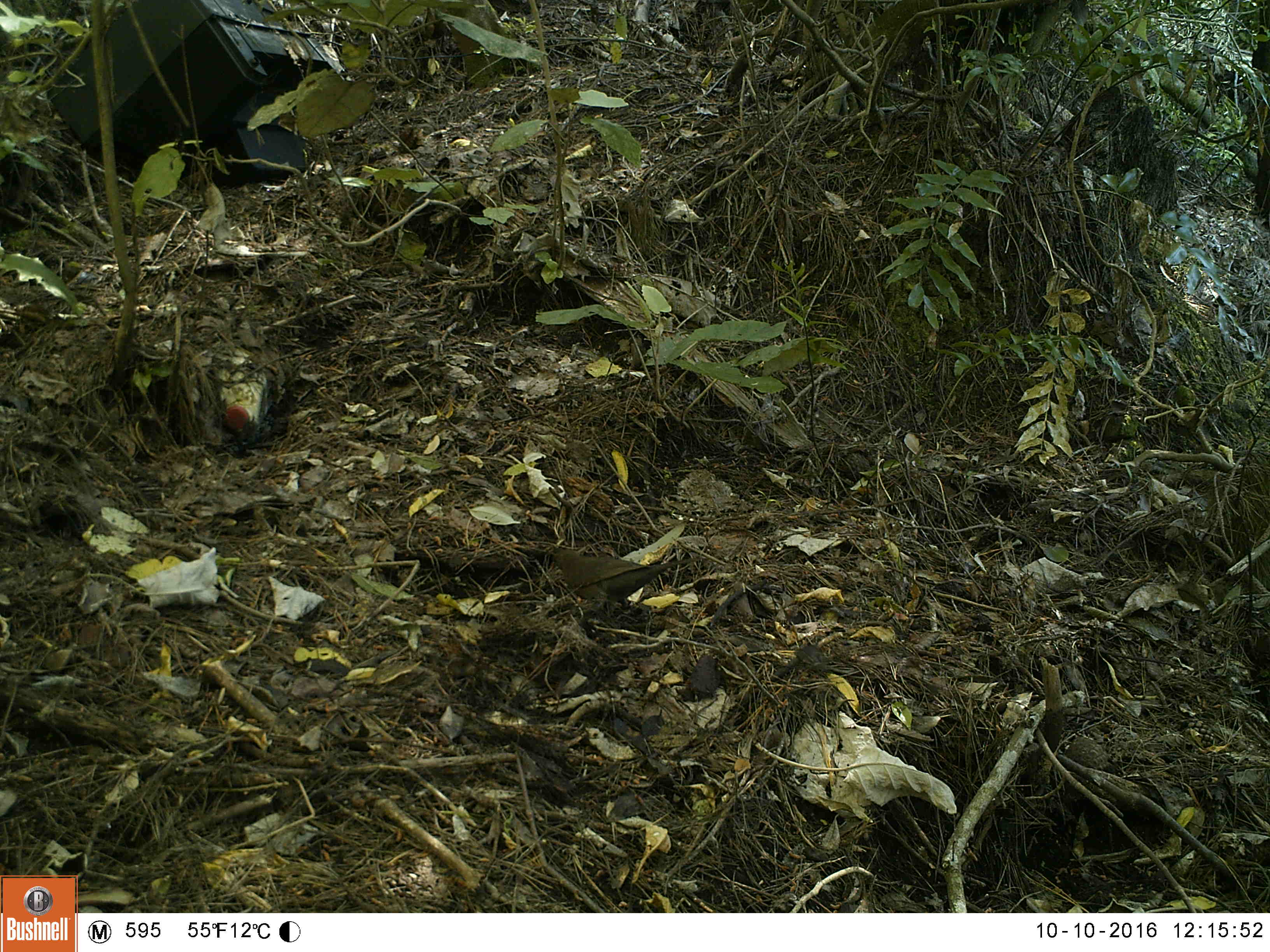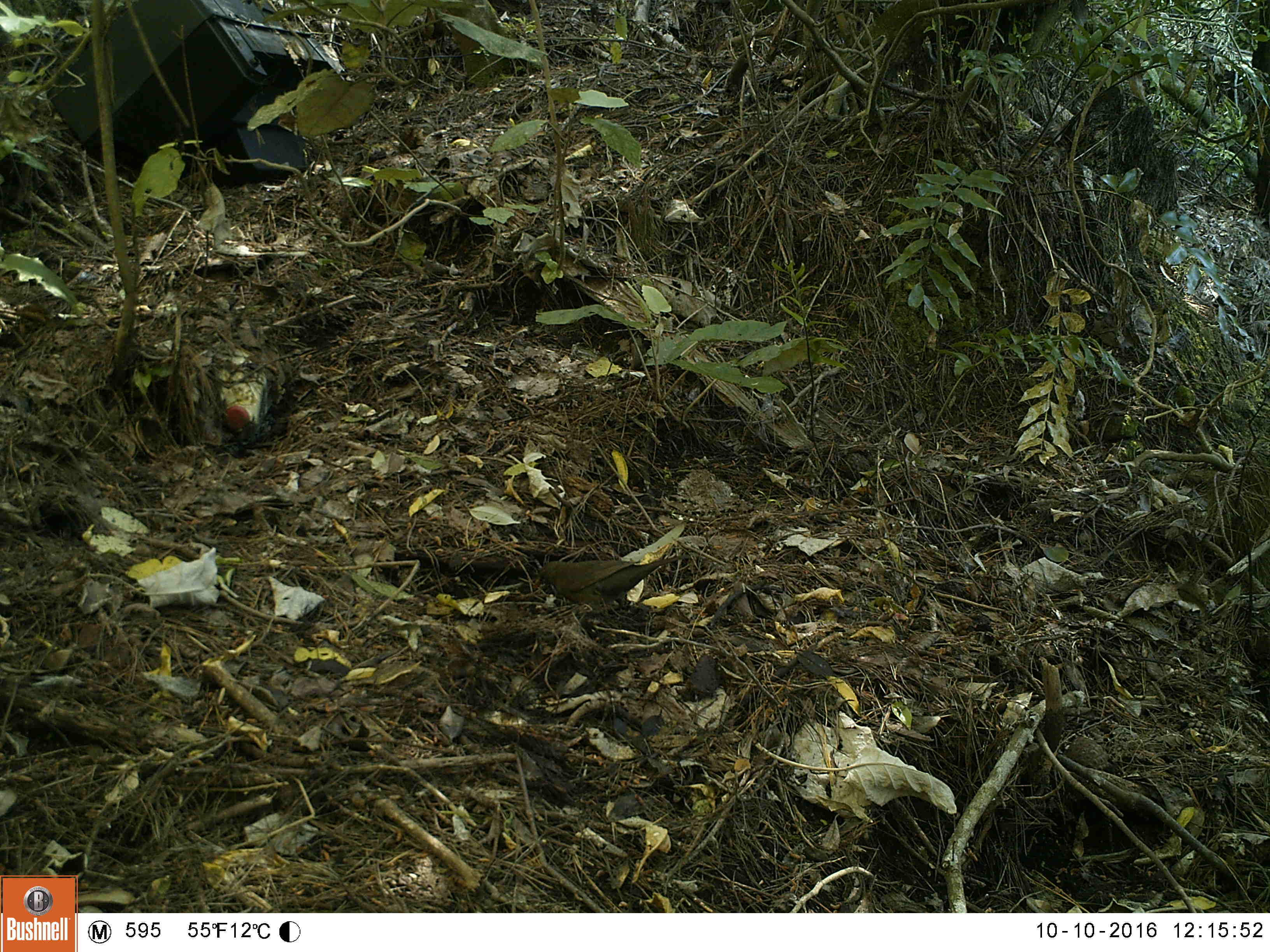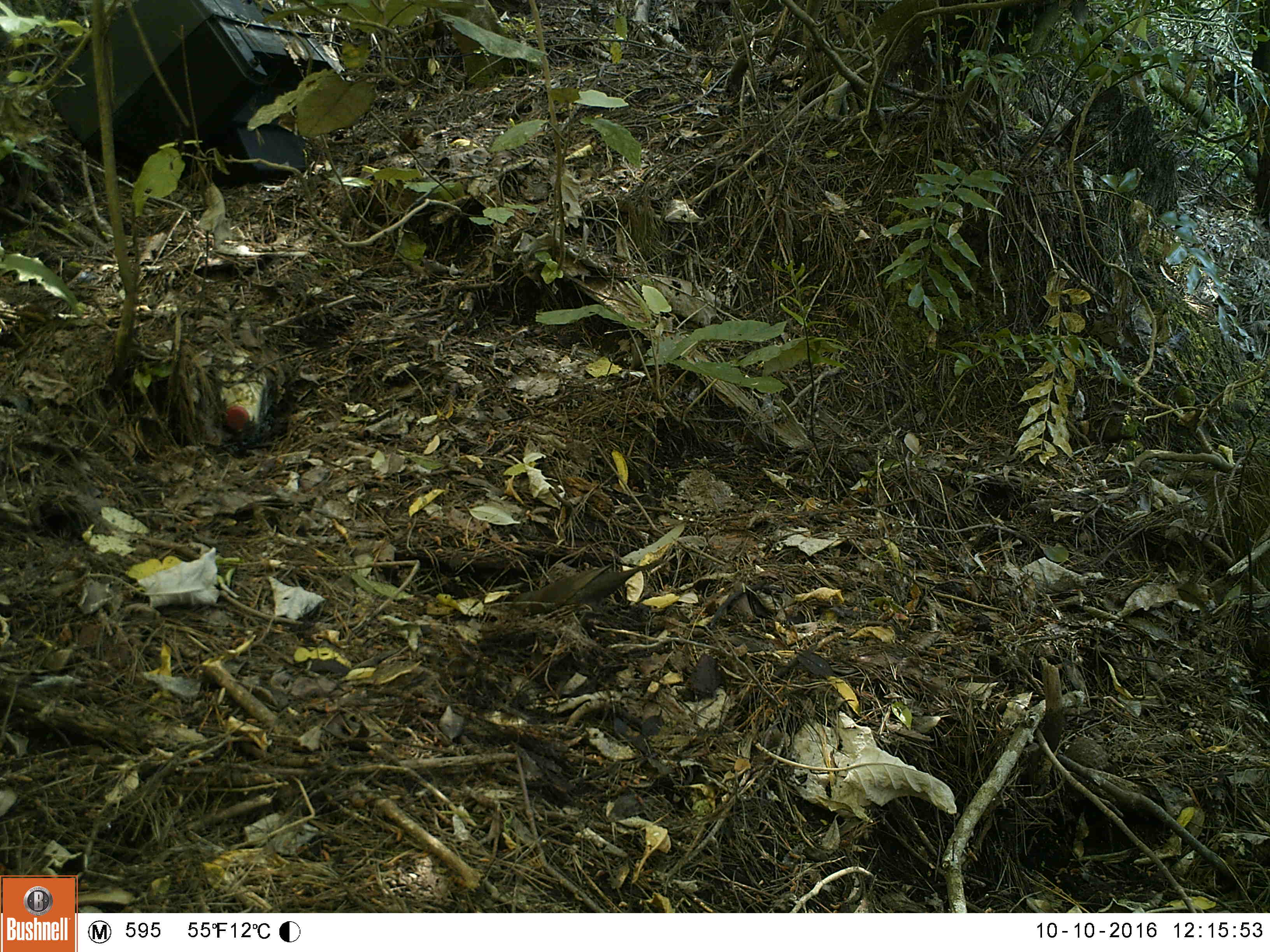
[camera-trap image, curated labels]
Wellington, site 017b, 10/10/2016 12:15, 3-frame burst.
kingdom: Animalia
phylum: Chordata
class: Aves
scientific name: Aves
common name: bird